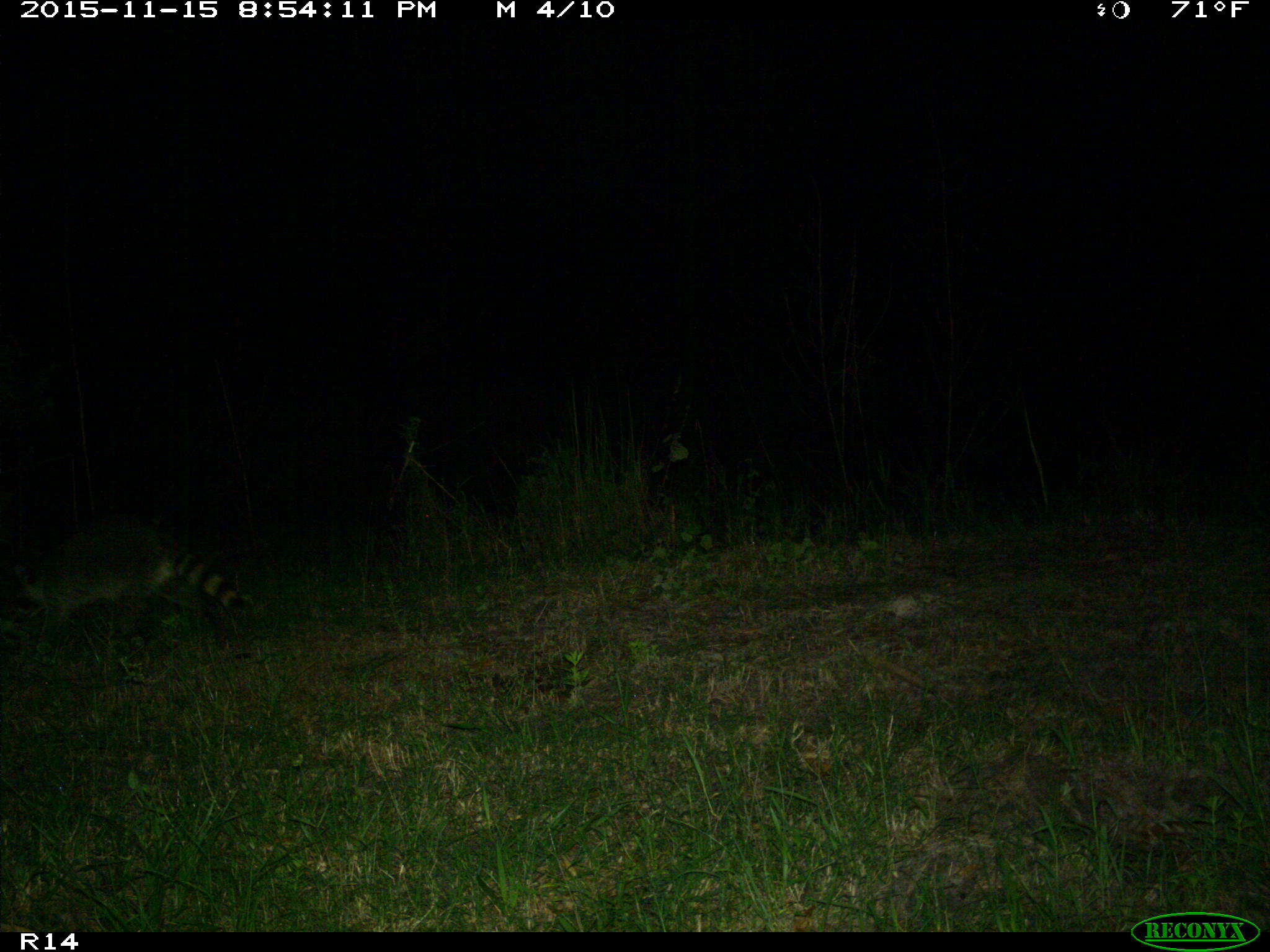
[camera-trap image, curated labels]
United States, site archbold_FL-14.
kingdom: Animalia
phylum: Chordata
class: Mammalia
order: Carnivora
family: Procyonidae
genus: Procyon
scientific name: Procyon lotor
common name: common raccoon